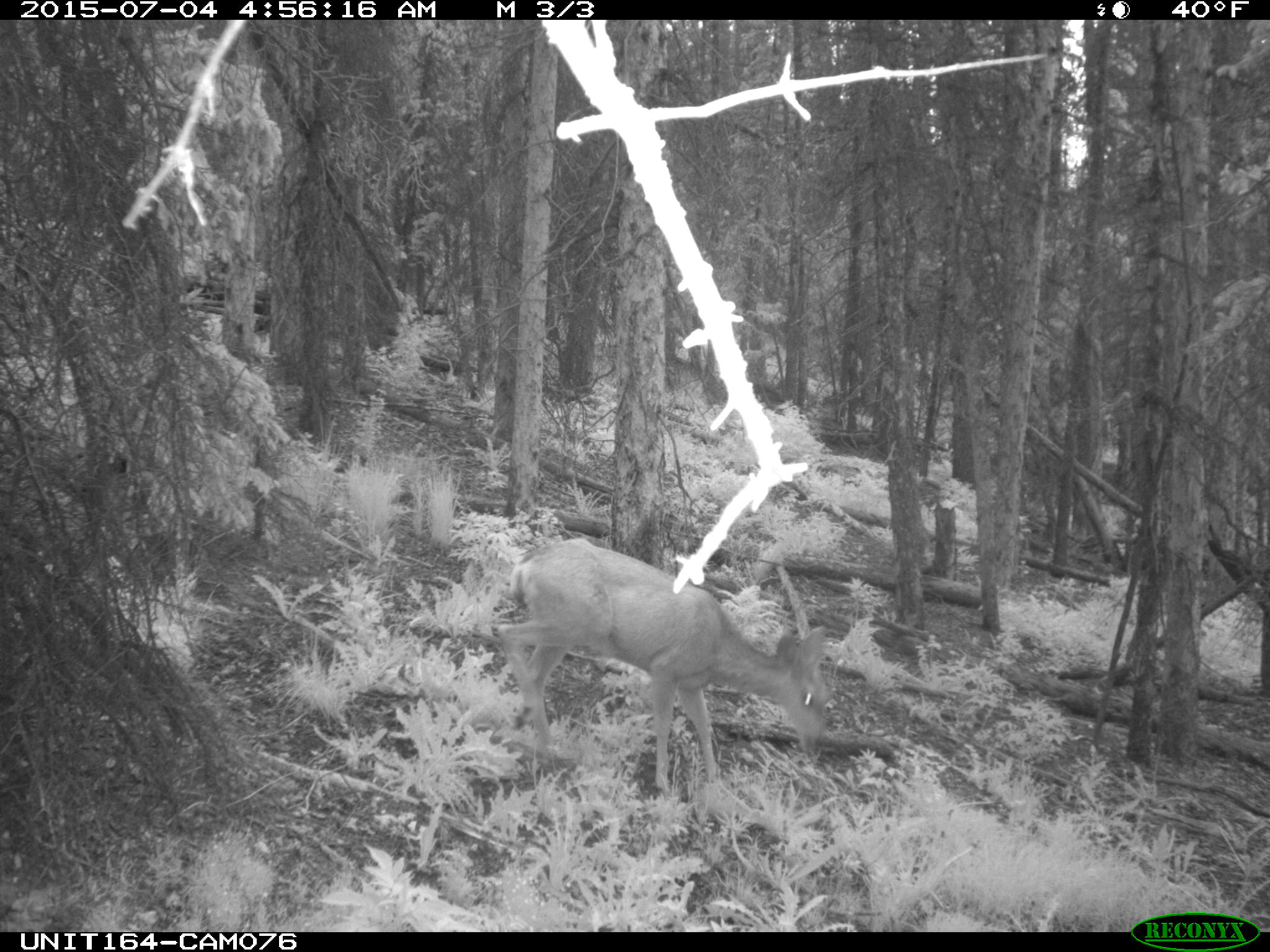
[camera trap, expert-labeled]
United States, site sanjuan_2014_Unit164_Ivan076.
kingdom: Animalia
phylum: Chordata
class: Mammalia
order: Artiodactyla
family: Cervidae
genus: Odocoileus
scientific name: Odocoileus hemionus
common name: mule deer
Odocoileus hemionus (mule deer).